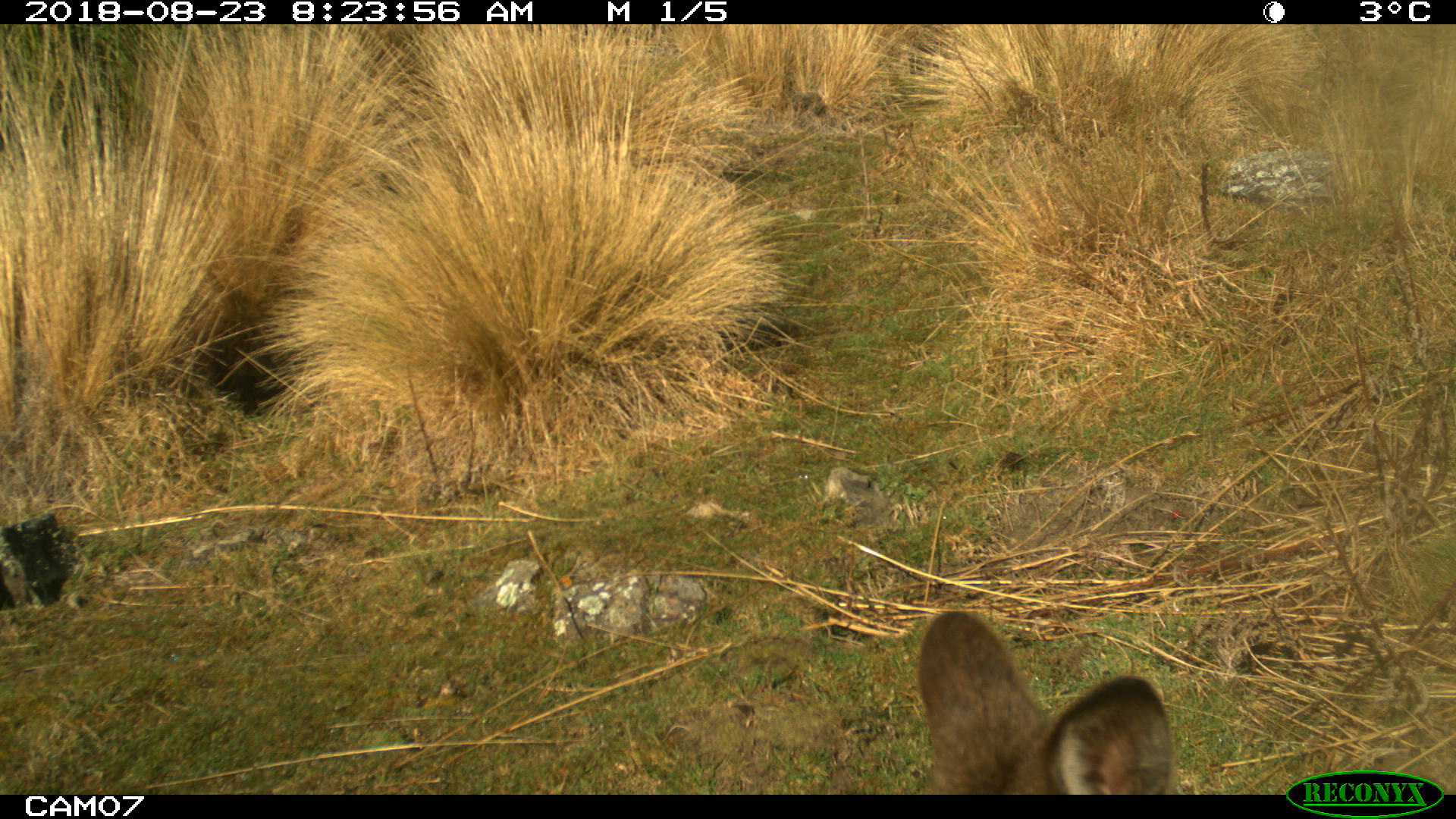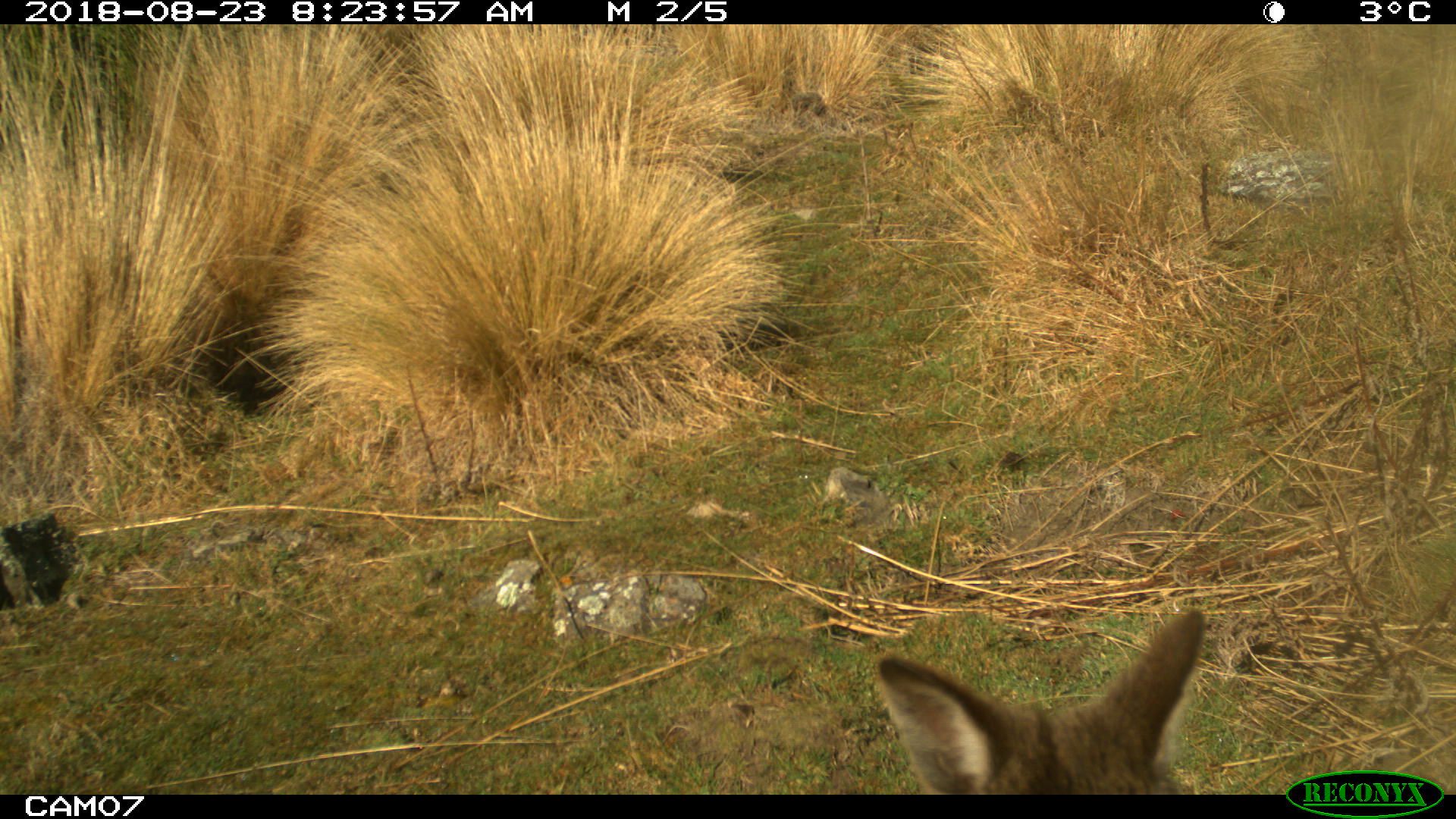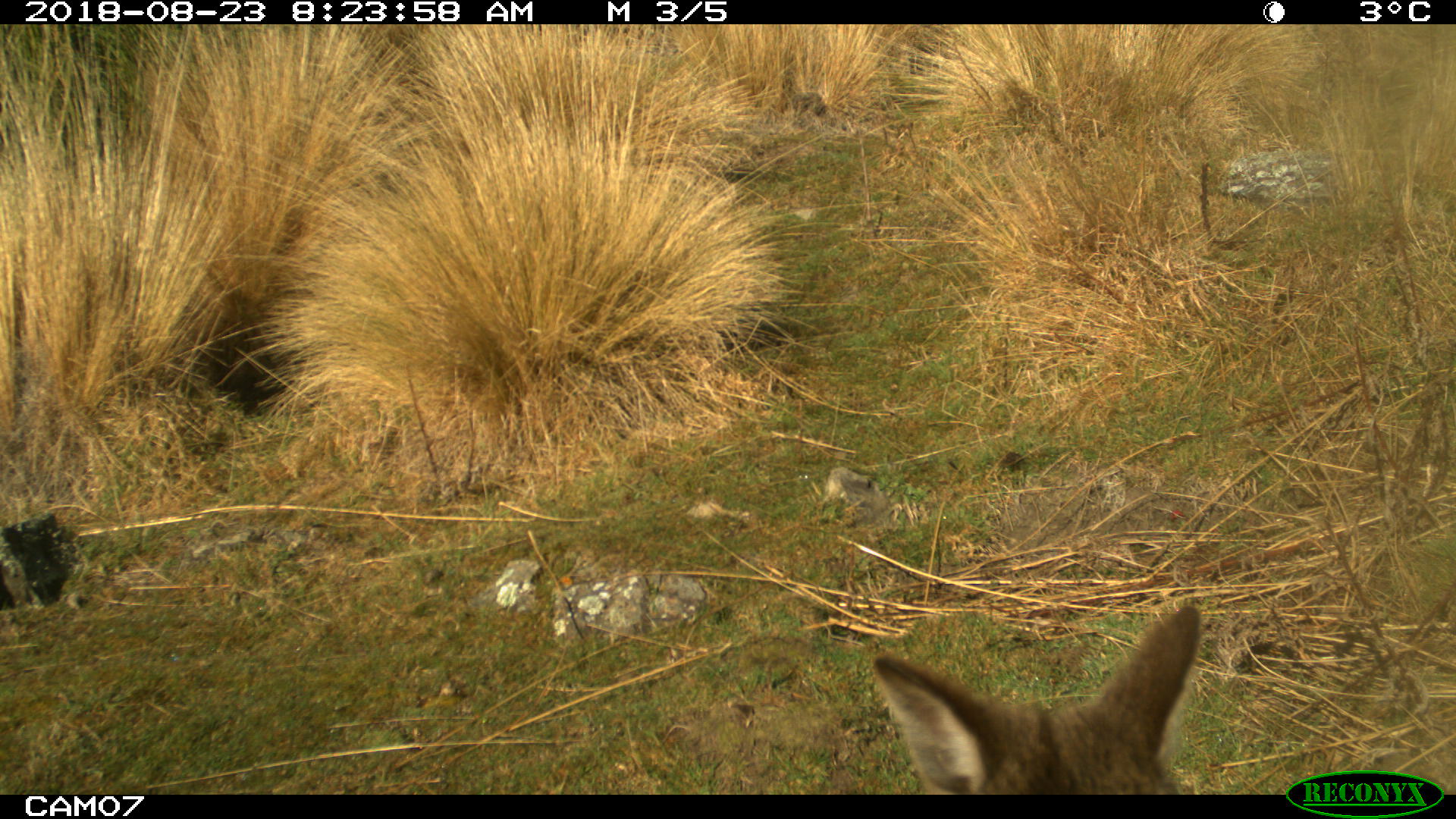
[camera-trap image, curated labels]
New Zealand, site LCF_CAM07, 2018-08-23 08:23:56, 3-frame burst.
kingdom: Animalia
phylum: Chordata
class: Mammalia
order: Diprotodontia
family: Macropodidae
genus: Notamacropus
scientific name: Notamacropus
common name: wallaby